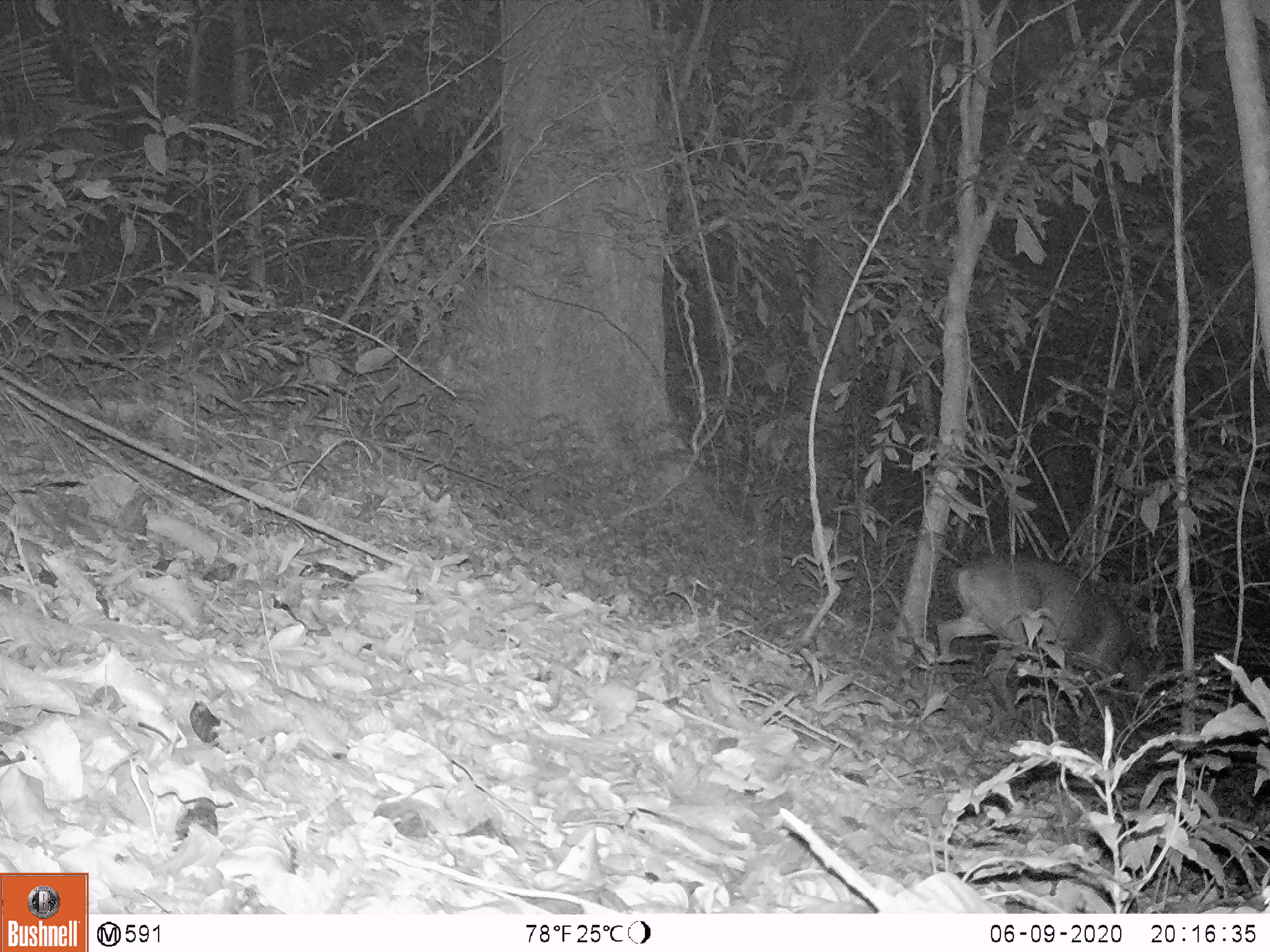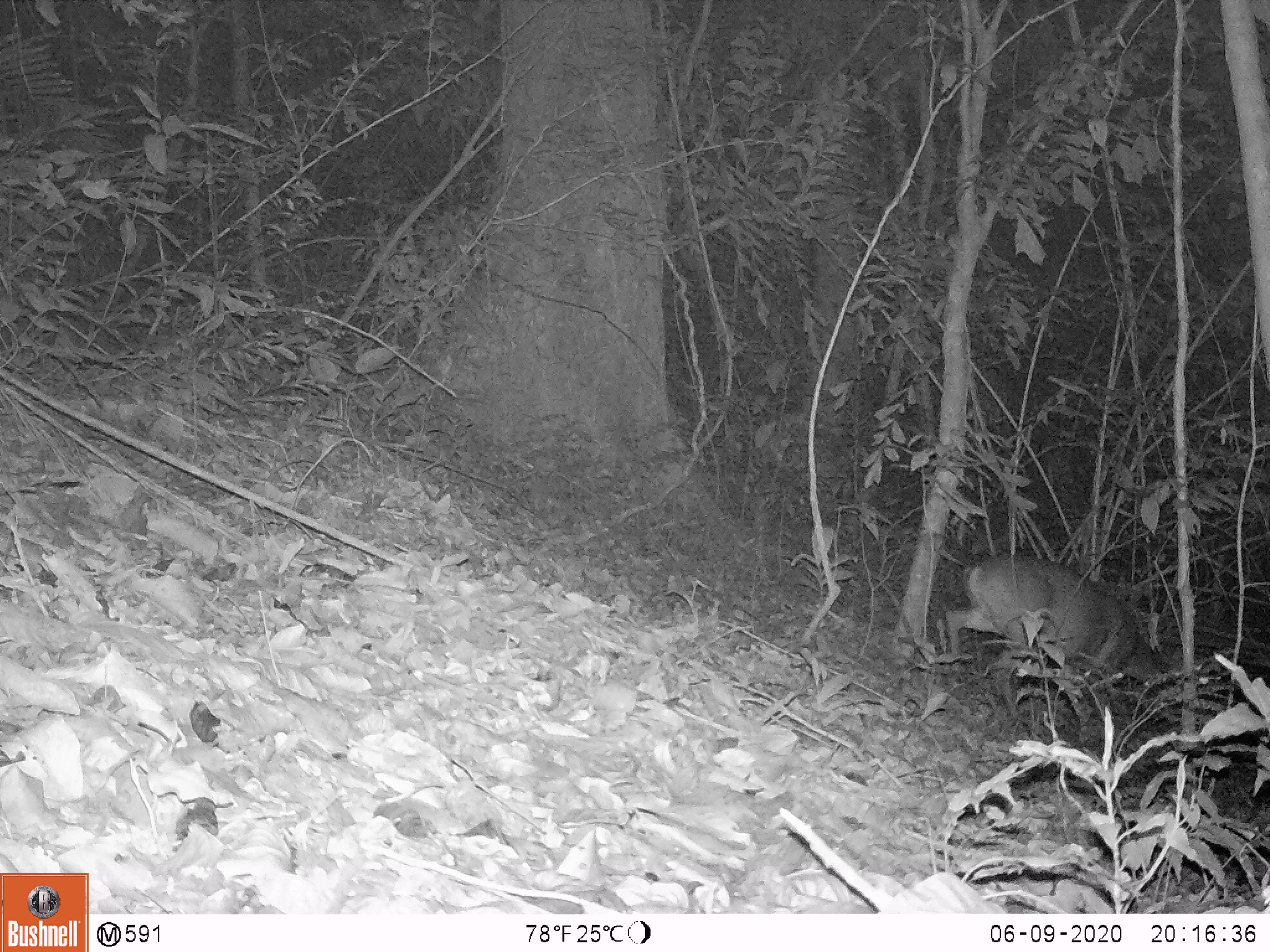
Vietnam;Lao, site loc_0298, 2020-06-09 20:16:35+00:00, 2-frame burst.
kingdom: Animalia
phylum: Chordata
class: Mammalia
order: Artiodactyla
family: Cervidae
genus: Muntiacus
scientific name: Muntiacus vuquangensis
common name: large-antlered muntjac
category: large antlered muntjac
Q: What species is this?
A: Large antlered muntjac (large-antlered muntjac) (Muntiacus vuquangensis).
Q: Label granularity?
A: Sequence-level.